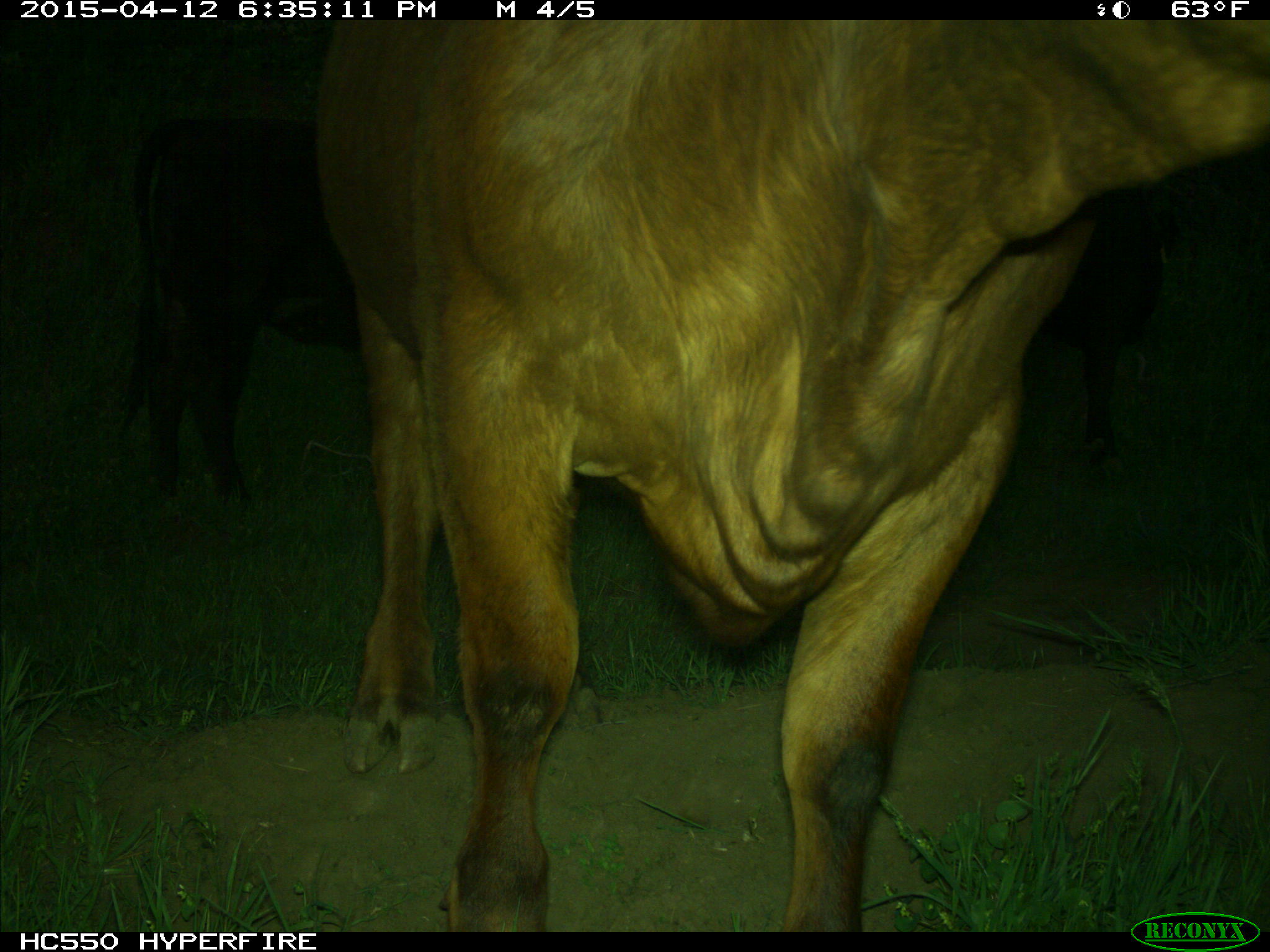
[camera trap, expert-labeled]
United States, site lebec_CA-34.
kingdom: Animalia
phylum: Chordata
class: Mammalia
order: Artiodactyla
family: Bovidae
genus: Bos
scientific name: Bos taurus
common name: domestic cow